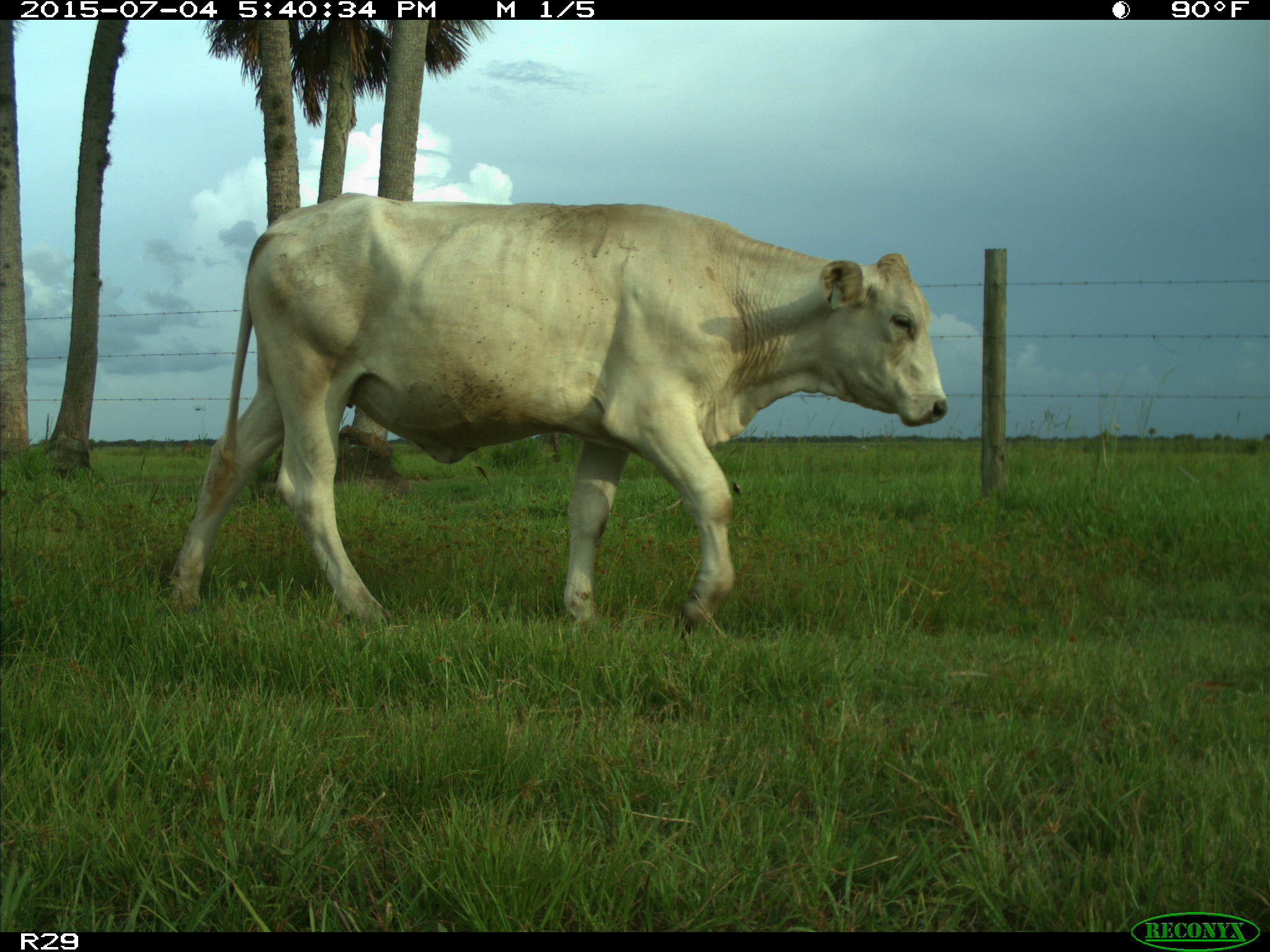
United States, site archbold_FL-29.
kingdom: Animalia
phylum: Chordata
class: Mammalia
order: Artiodactyla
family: Bovidae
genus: Bos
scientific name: Bos taurus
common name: domestic cow